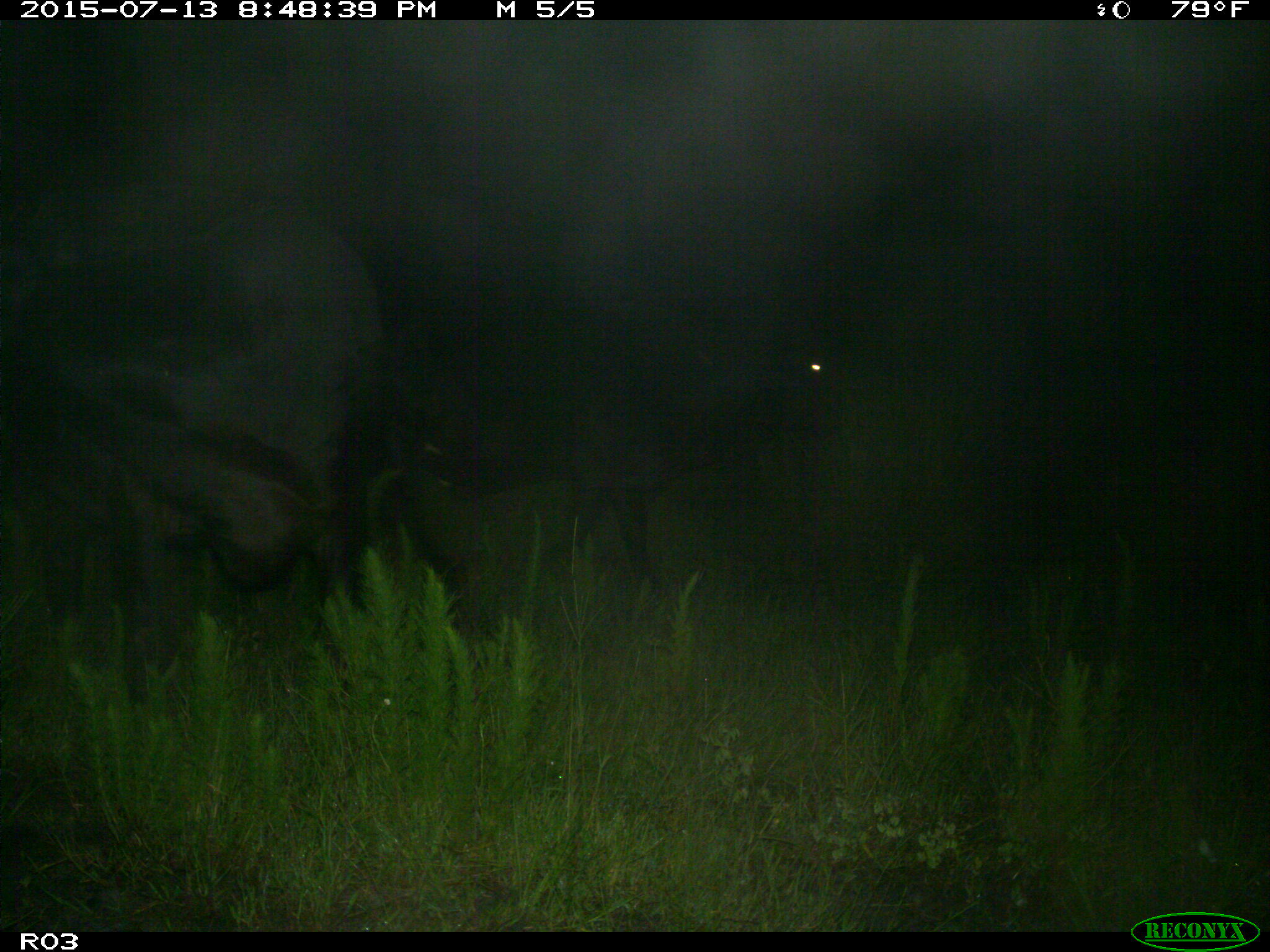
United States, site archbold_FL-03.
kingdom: Animalia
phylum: Chordata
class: Mammalia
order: Artiodactyla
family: Bovidae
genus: Bos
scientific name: Bos taurus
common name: domestic cow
Bos taurus (domestic cow).